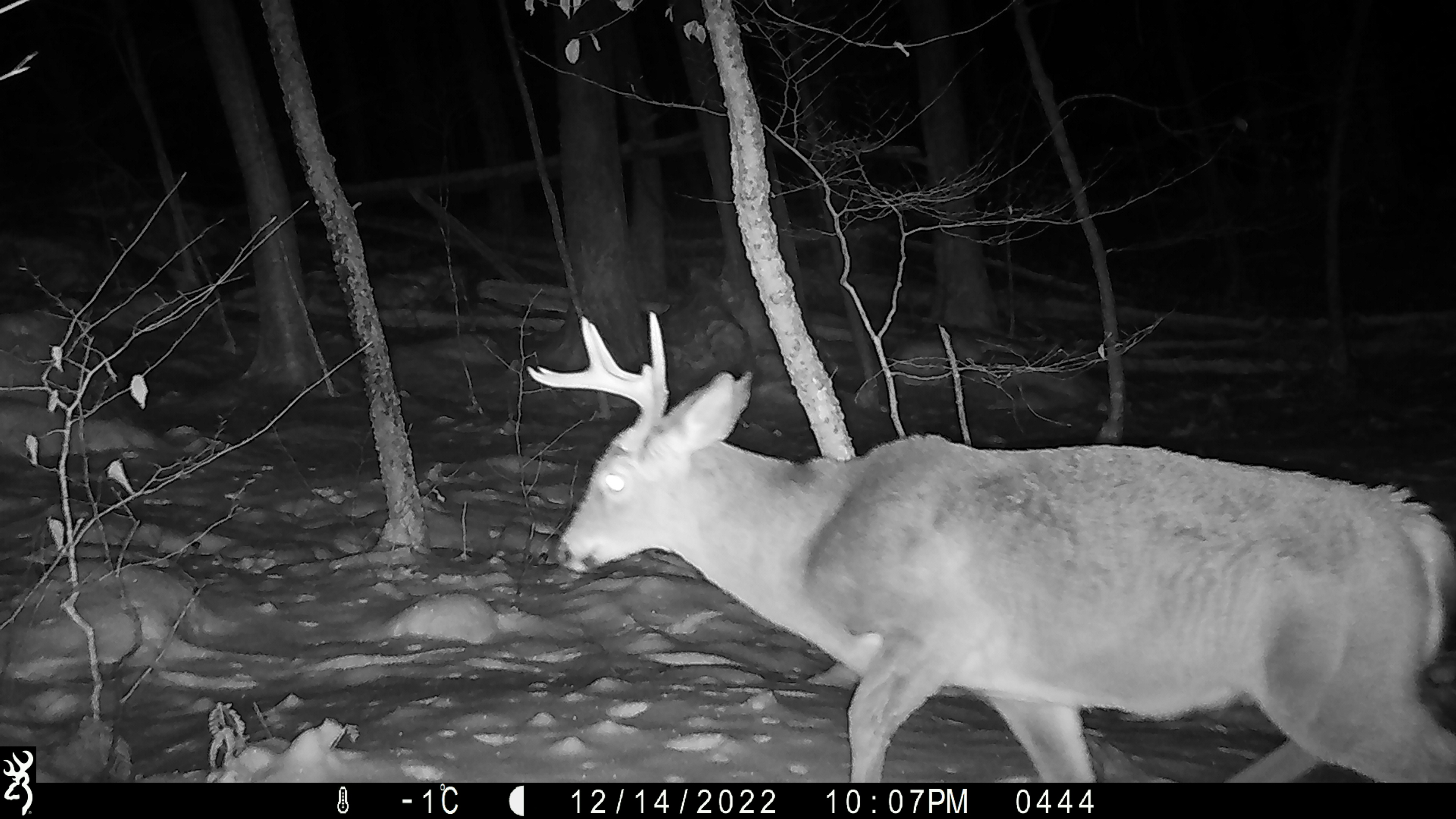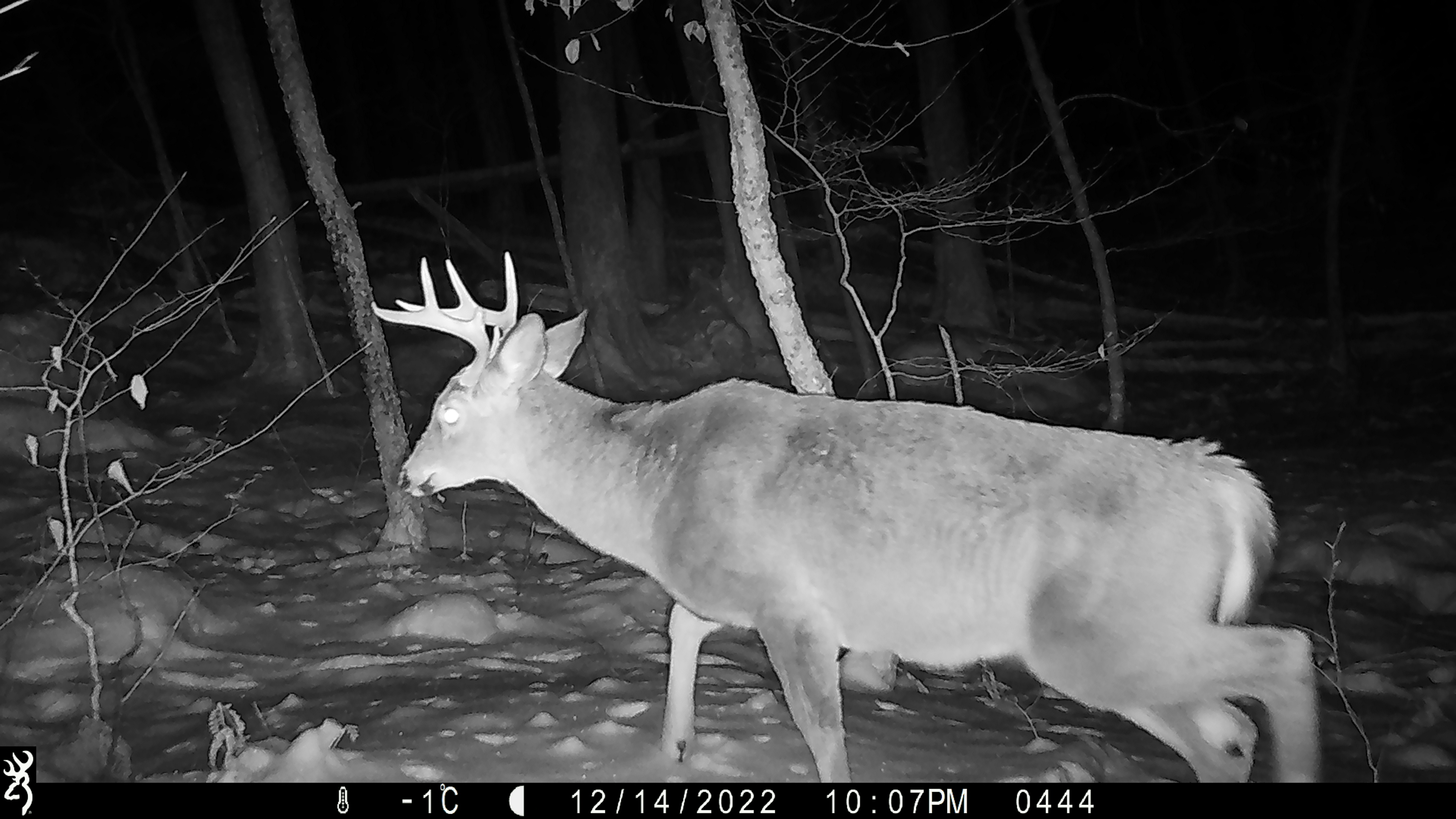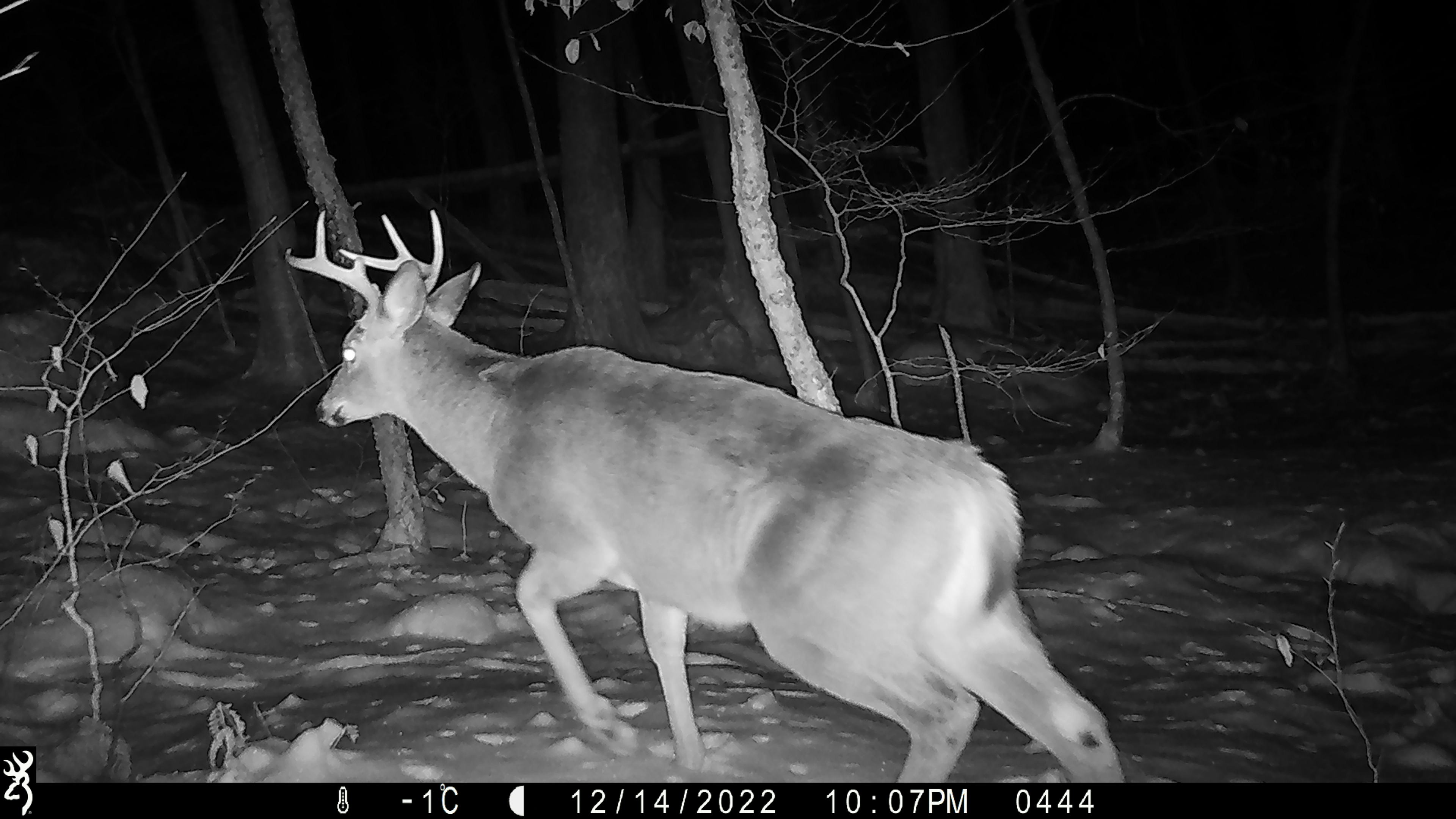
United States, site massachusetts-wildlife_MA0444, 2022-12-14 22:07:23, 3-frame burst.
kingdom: Animalia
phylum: Chordata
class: Mammalia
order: Artiodactyla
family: Cervidae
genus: Odocoileus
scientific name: Odocoileus virginianus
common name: white-tailed deer